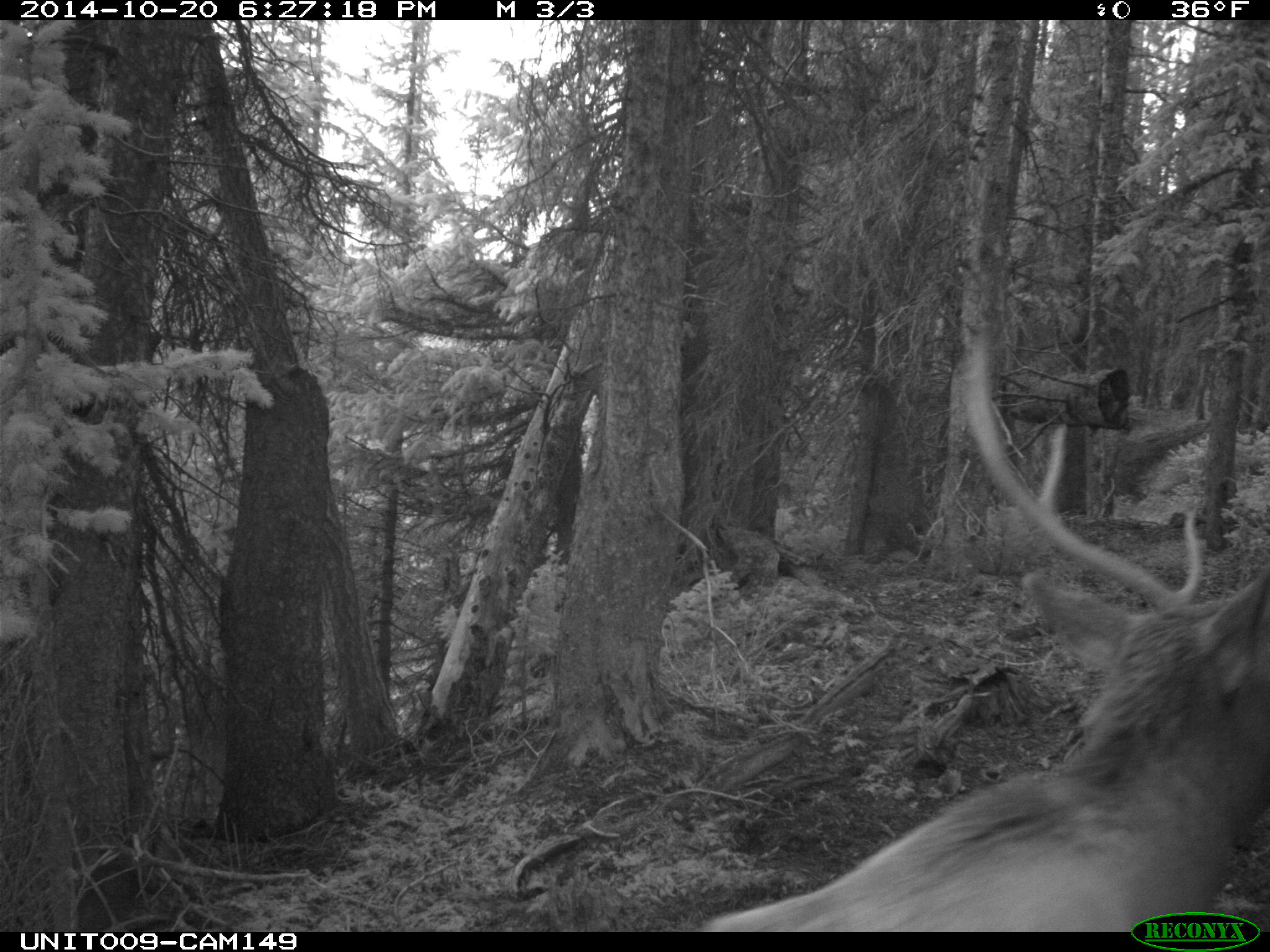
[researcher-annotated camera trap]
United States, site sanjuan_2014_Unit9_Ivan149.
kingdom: Animalia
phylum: Chordata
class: Mammalia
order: Artiodactyla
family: Cervidae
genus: Cervus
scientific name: Cervus elaphus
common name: red deer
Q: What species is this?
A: Cervus elaphus (red deer).